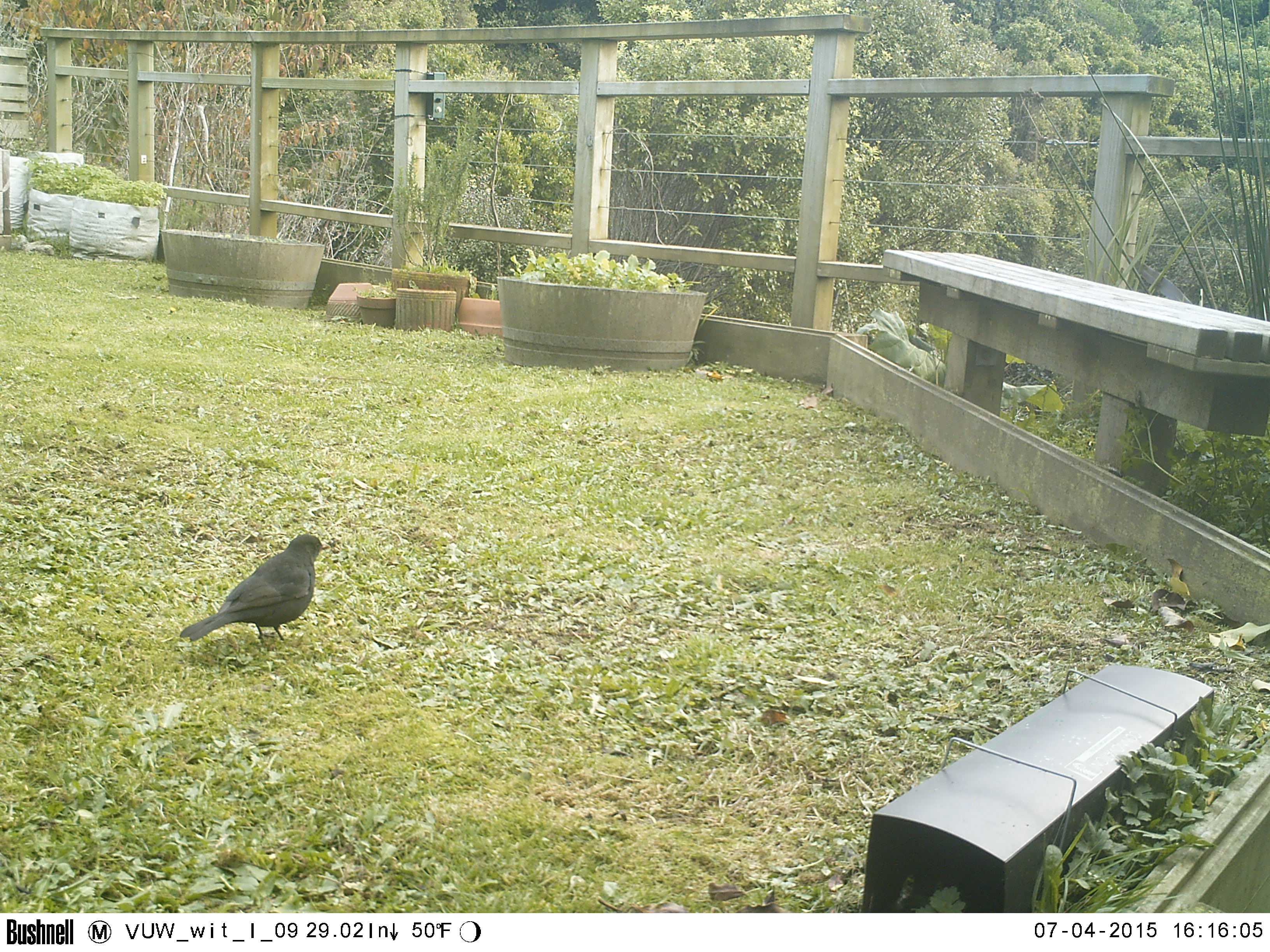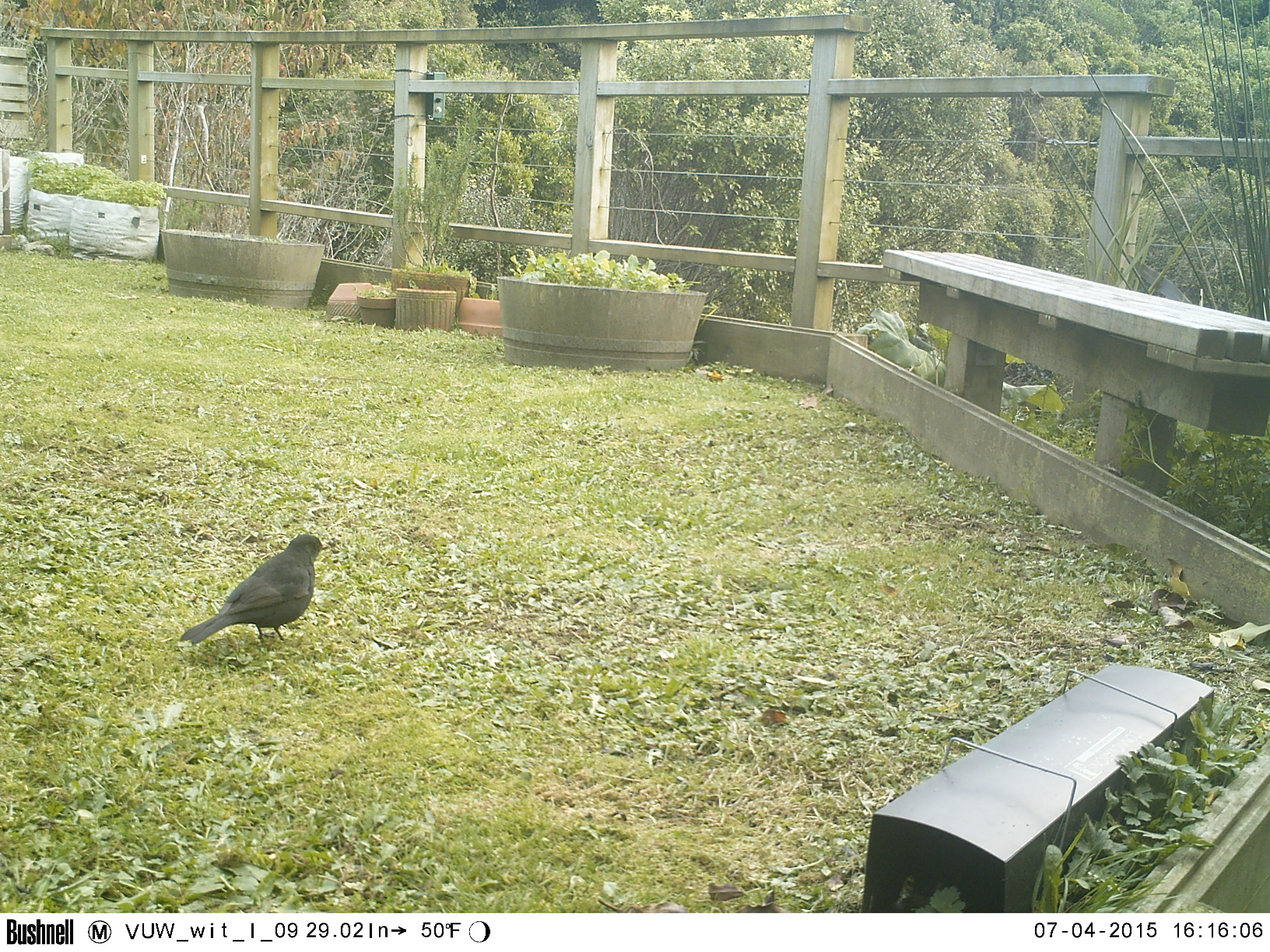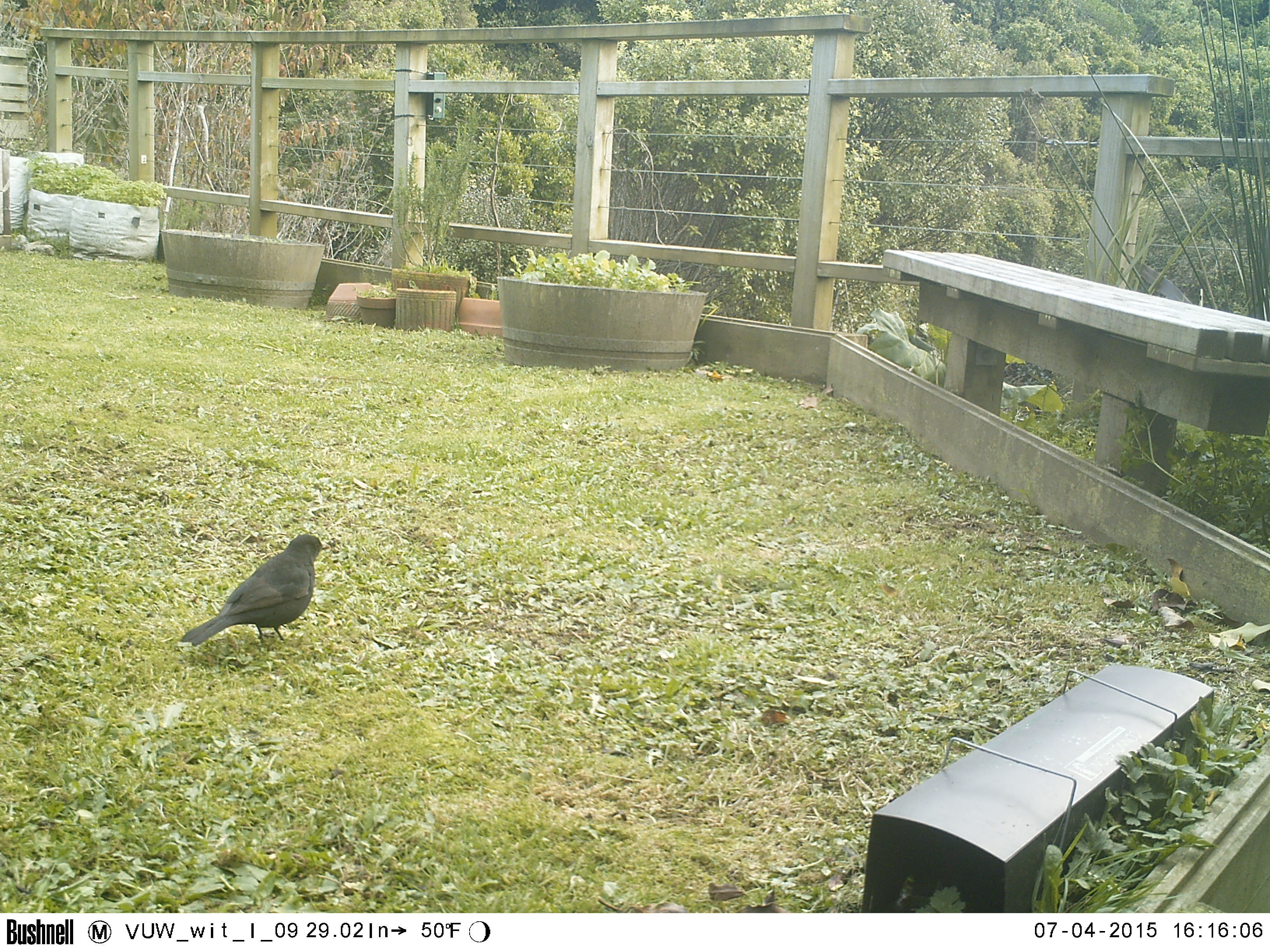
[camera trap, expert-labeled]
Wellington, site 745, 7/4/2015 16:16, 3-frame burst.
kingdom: Animalia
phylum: Chordata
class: Aves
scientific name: Aves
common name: bird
Bird (Aves).